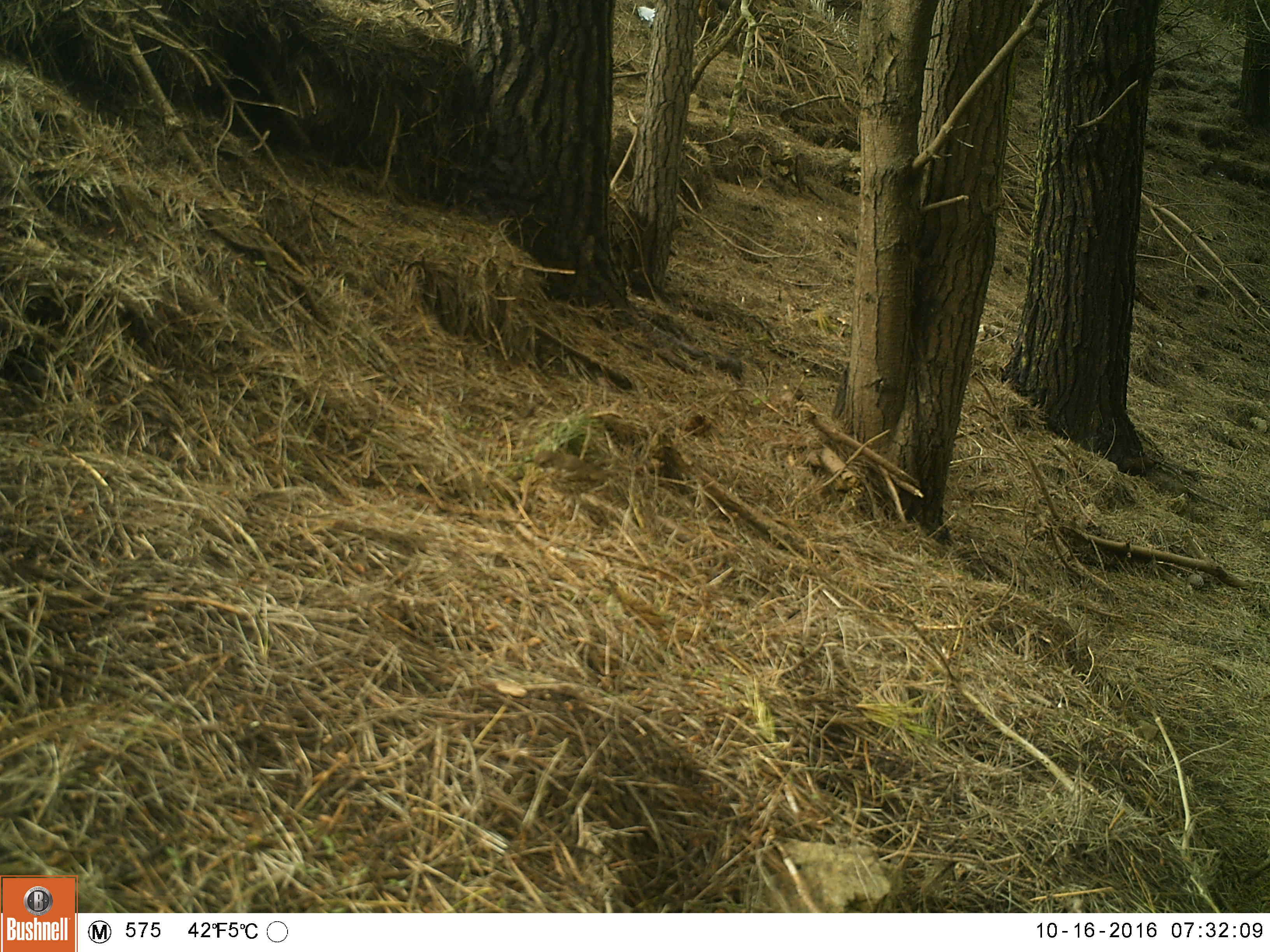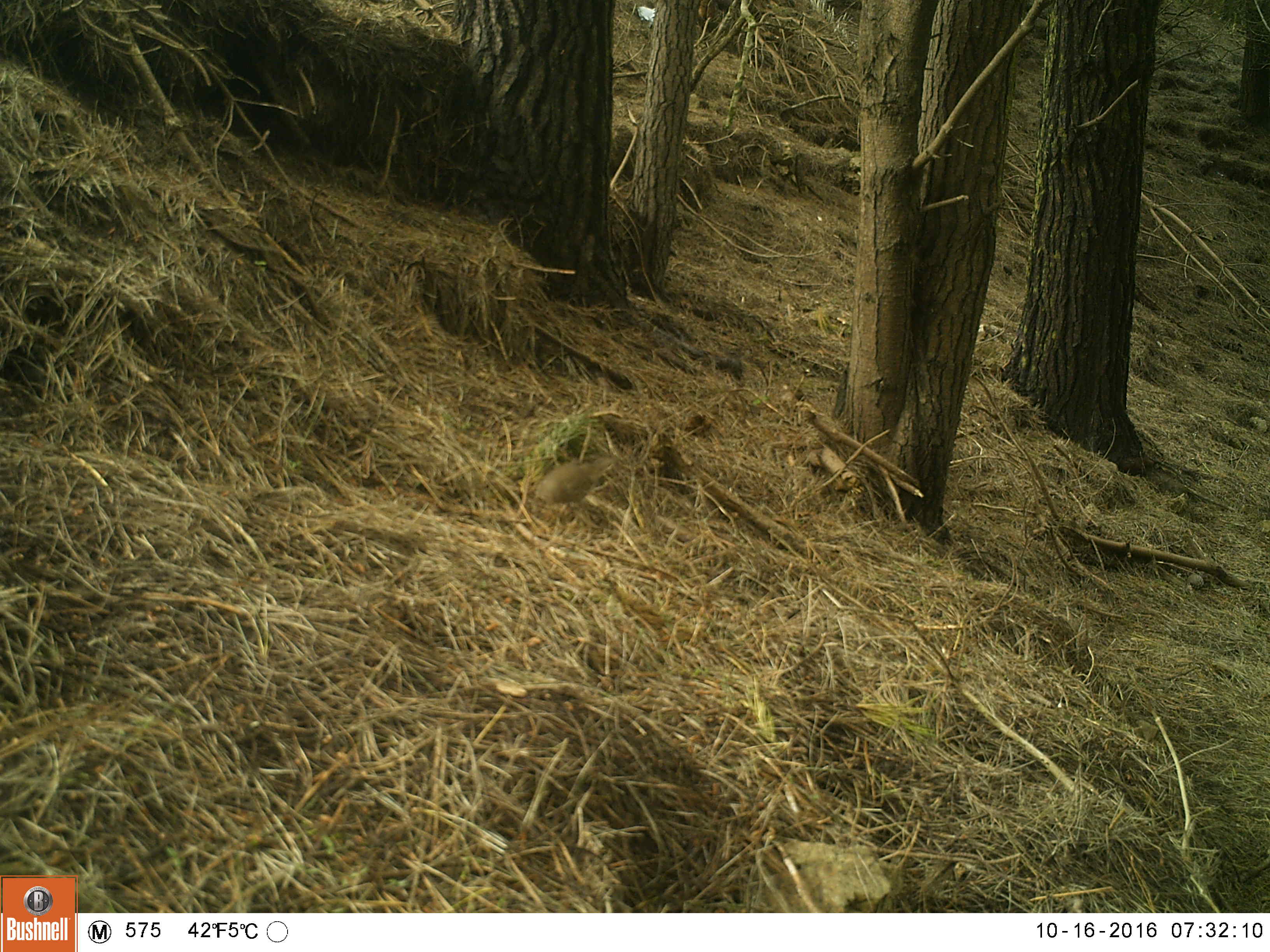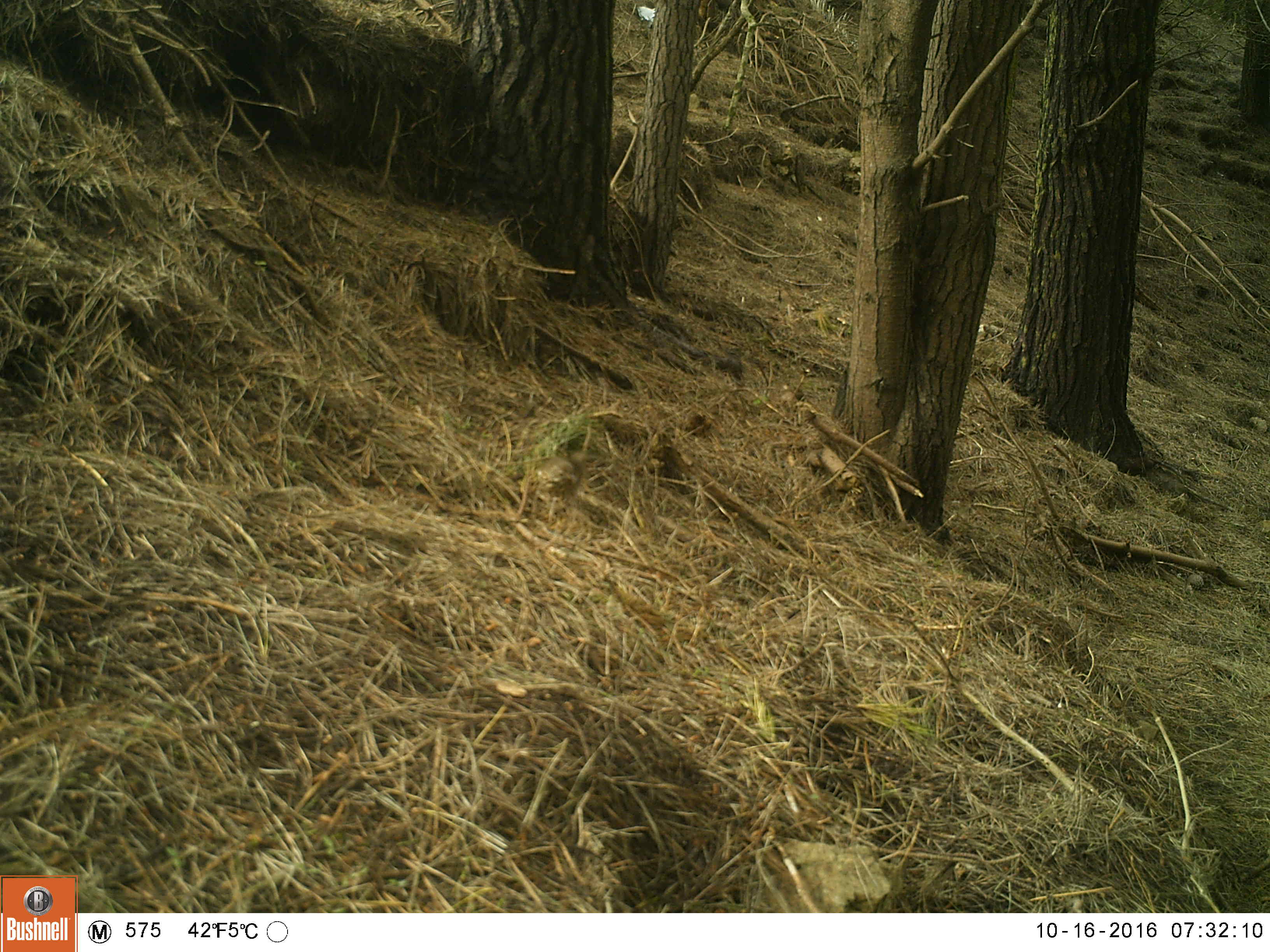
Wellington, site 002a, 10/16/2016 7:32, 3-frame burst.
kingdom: Animalia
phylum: Chordata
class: Aves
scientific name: Aves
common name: bird